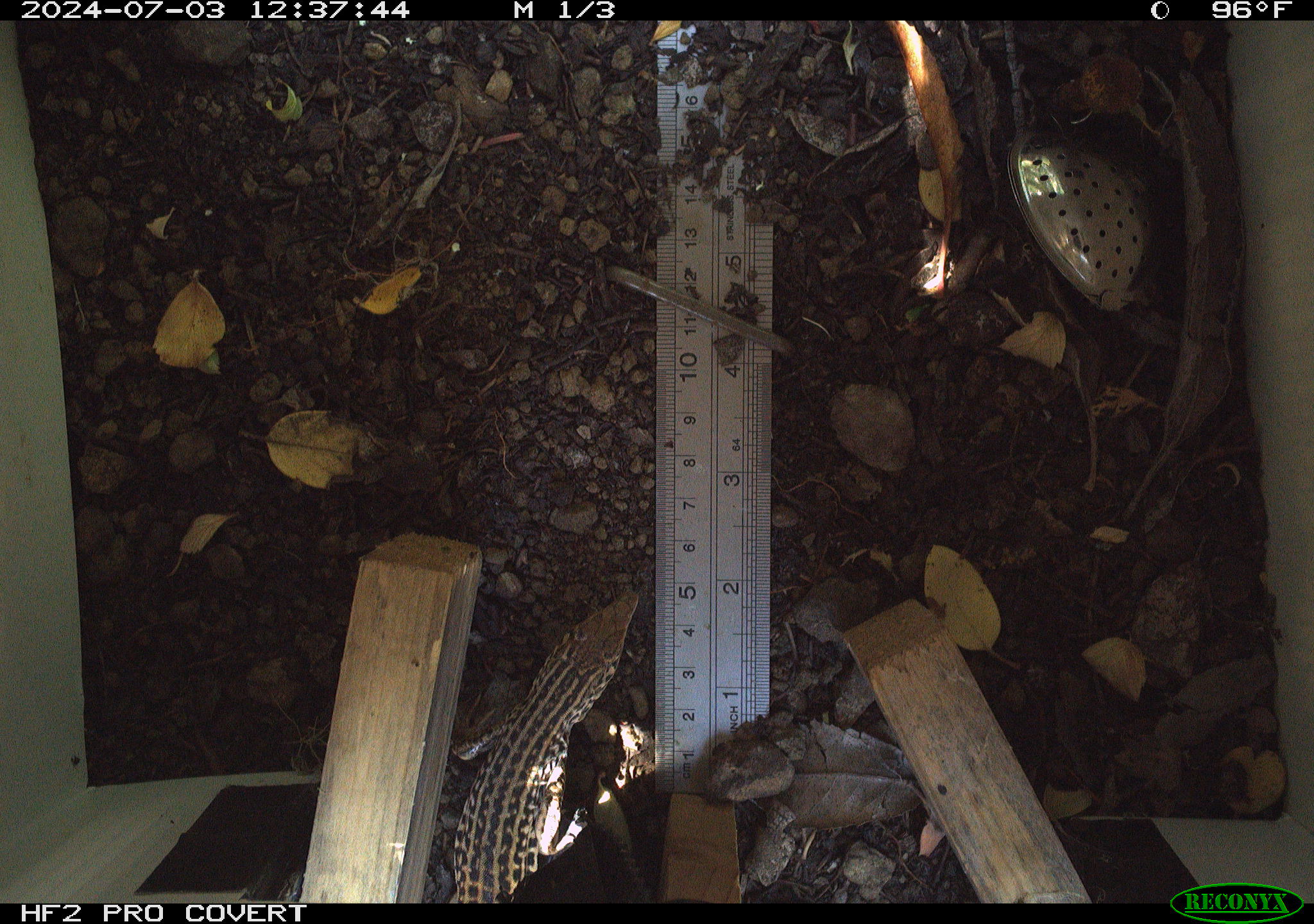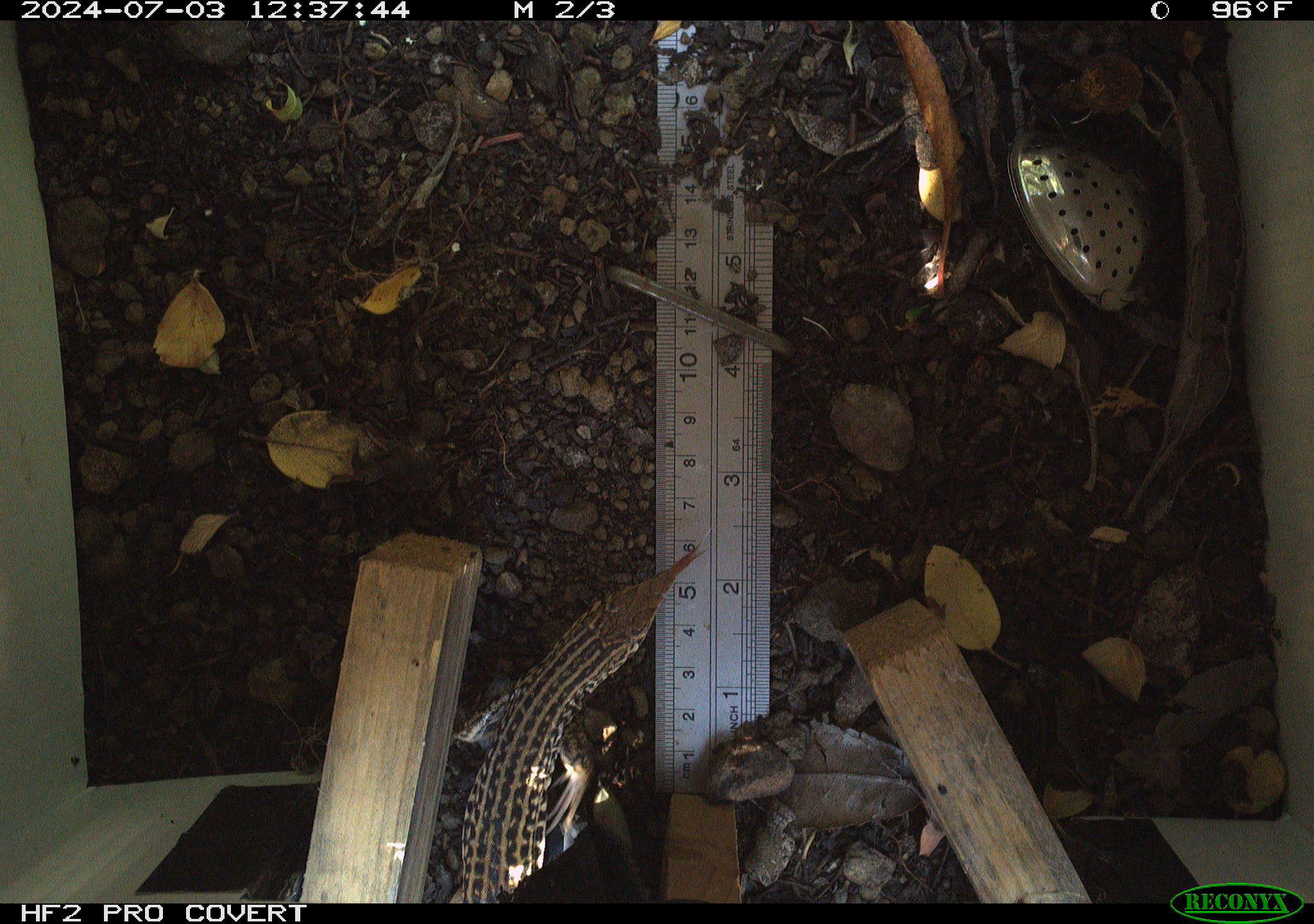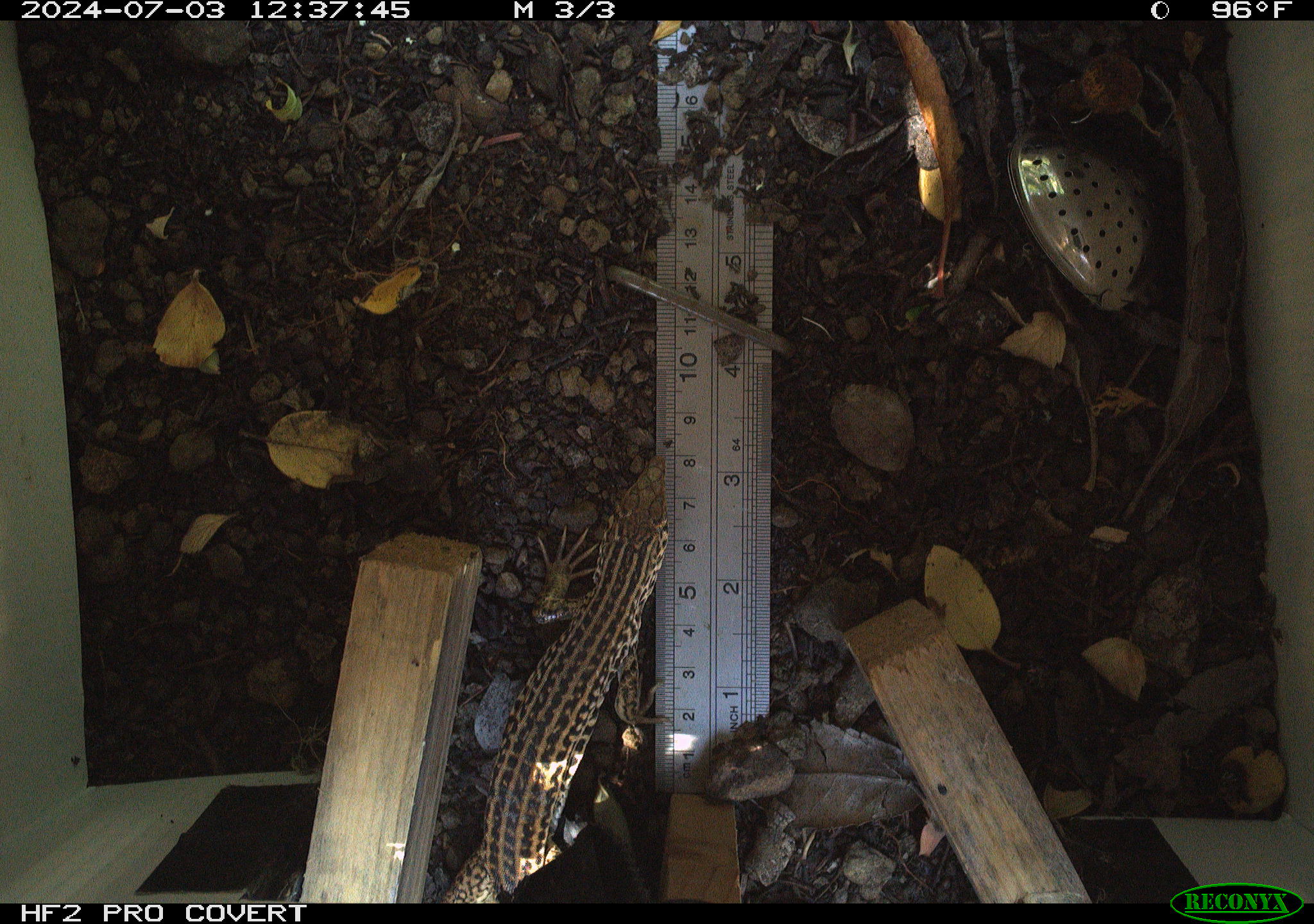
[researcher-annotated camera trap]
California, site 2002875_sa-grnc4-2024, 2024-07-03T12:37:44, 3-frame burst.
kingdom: Animalia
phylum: Chordata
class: Reptilia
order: Squamata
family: Teiidae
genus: Aspidoscelis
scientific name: Aspidoscelis tigris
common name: western whiptail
Western whiptail (Aspidoscelis tigris).